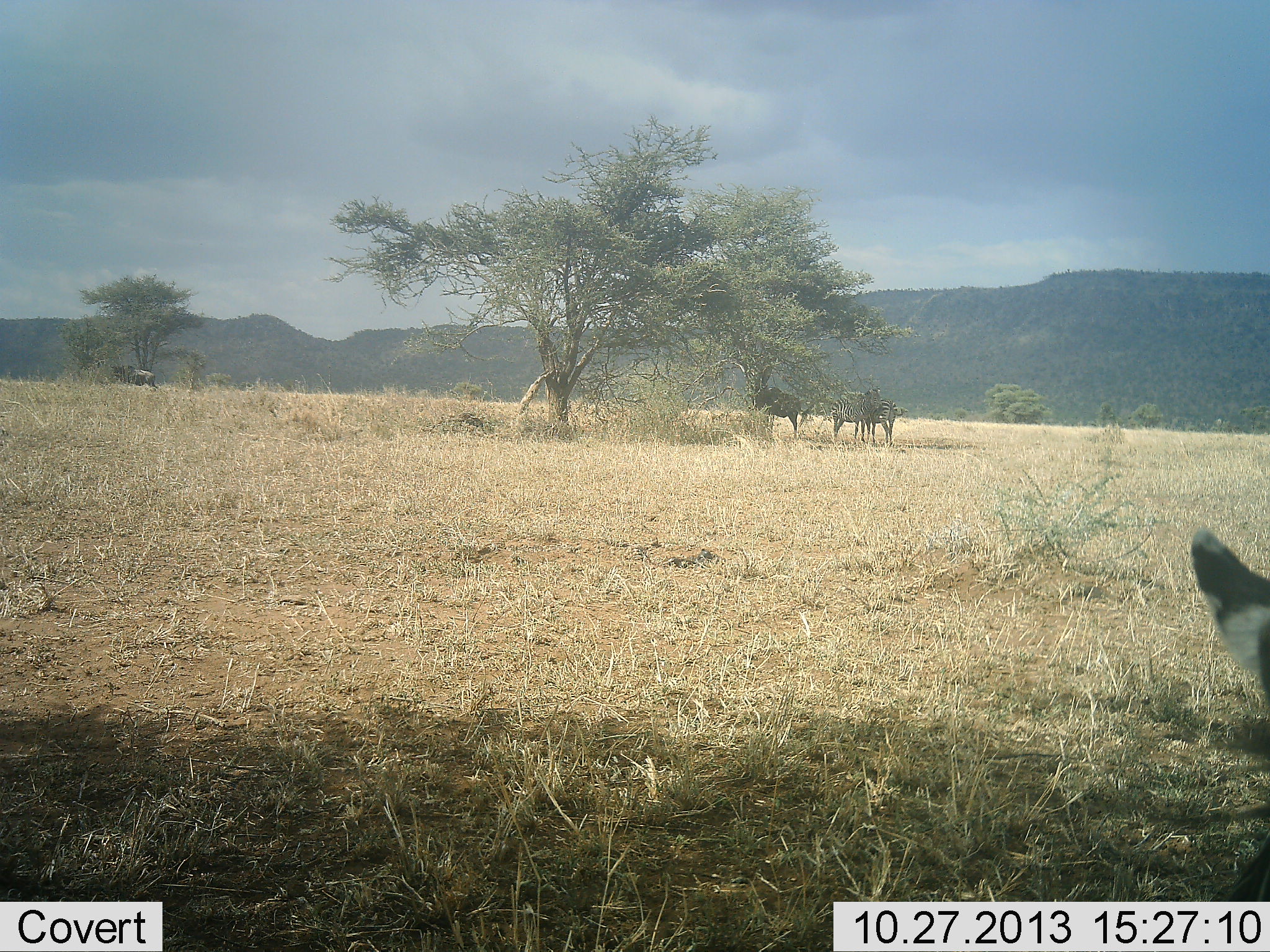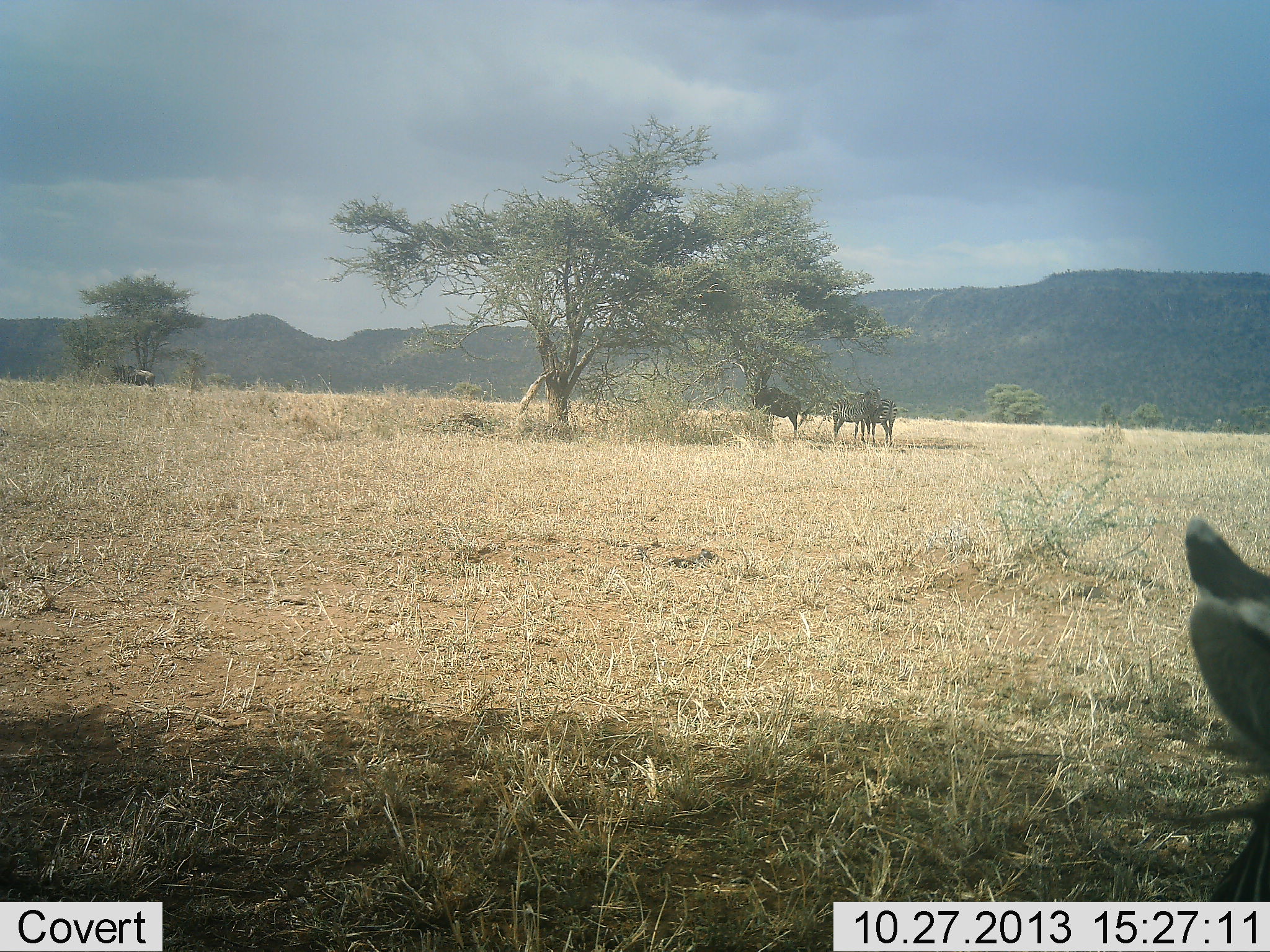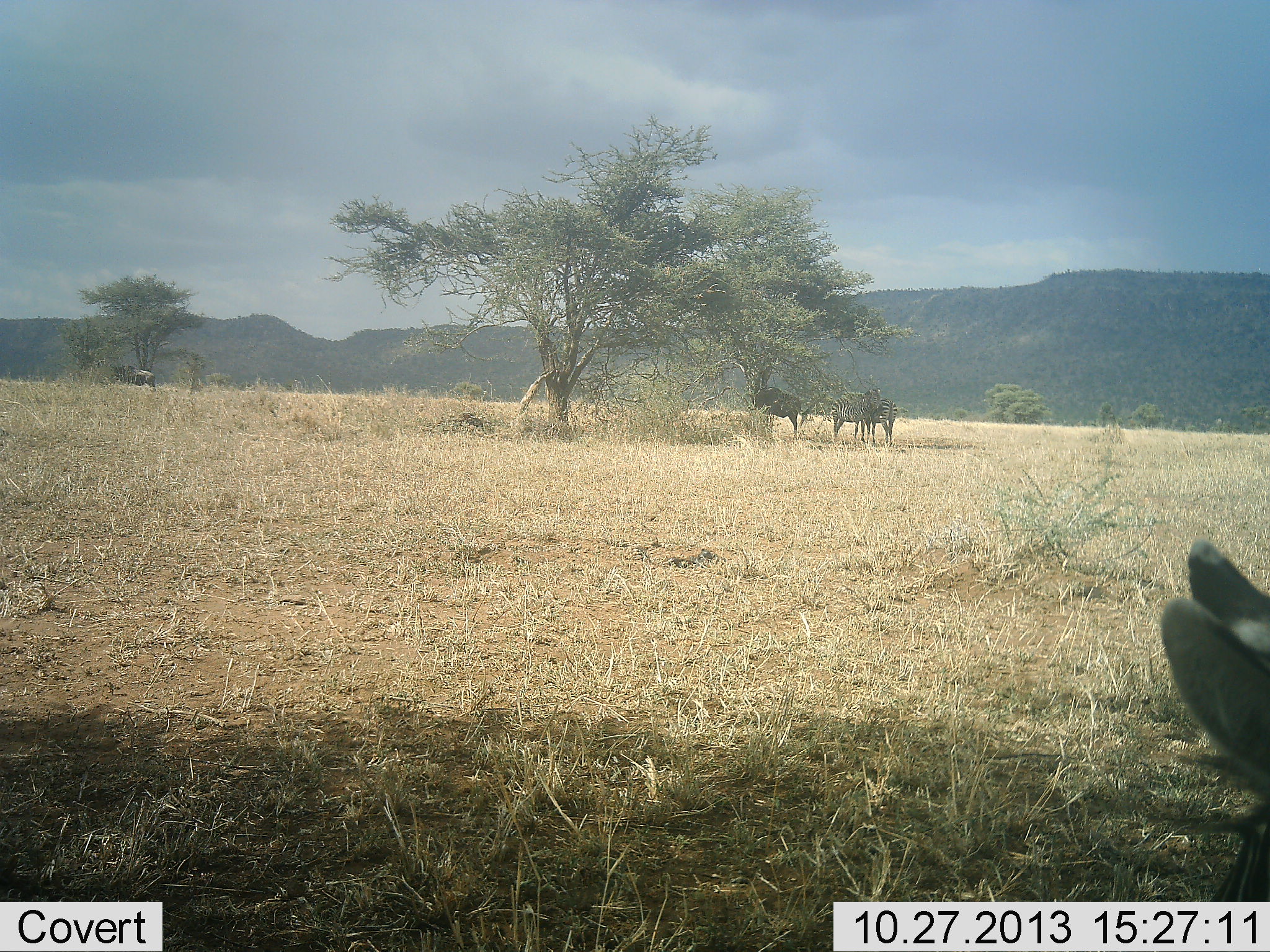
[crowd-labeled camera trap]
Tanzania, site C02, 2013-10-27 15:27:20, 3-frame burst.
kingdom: Animalia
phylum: Chordata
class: Mammalia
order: Artiodactyla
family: Bovidae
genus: Connochaetes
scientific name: Connochaetes taurinus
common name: blue wildebeest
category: wildebeest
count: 3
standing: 62%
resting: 38%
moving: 15%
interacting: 0%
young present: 0%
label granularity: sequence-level